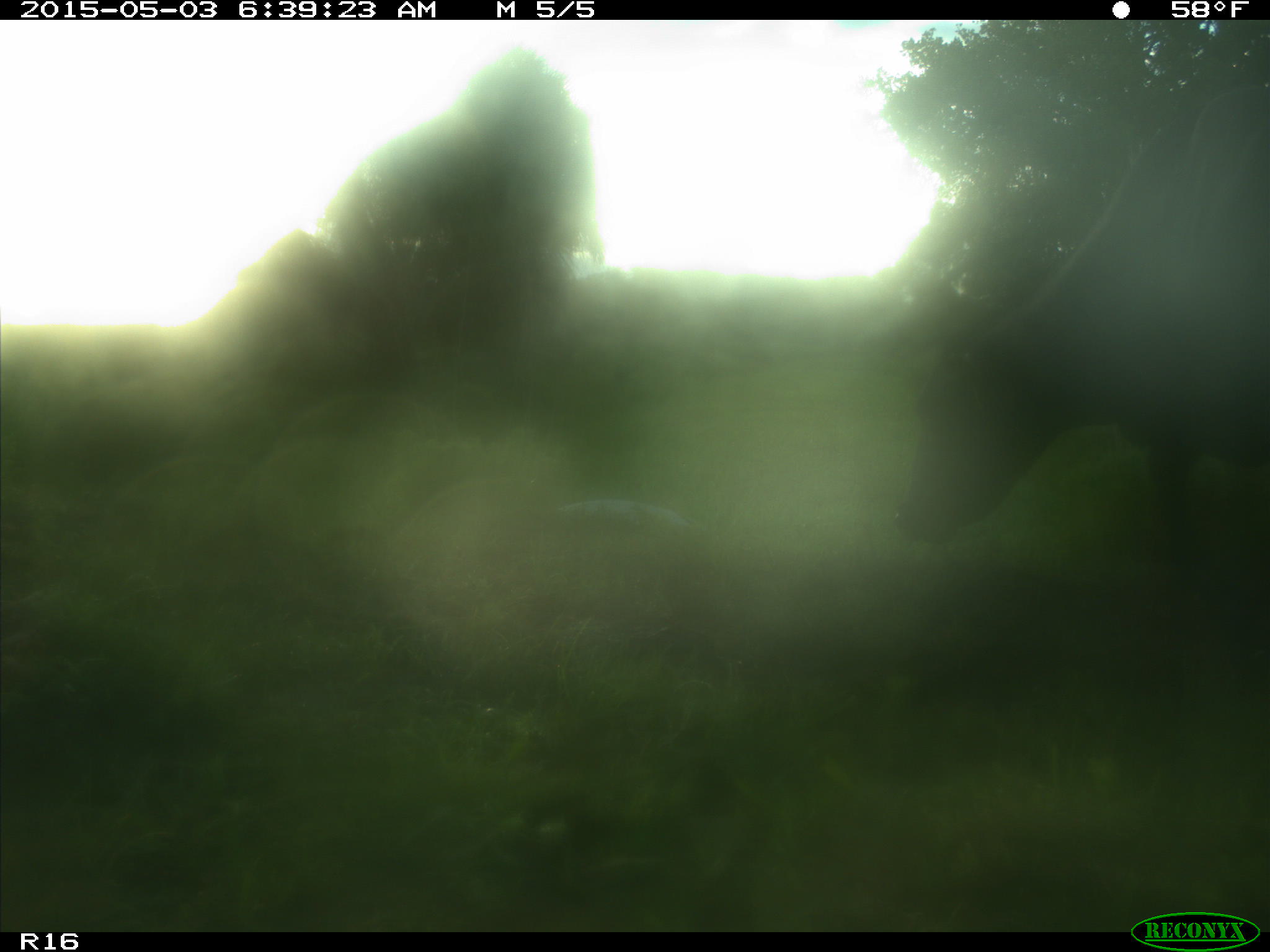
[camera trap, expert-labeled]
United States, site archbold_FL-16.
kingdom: Animalia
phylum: Chordata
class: Mammalia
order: Artiodactyla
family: Bovidae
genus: Bos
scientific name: Bos taurus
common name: domestic cow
Bos taurus (domestic cow).